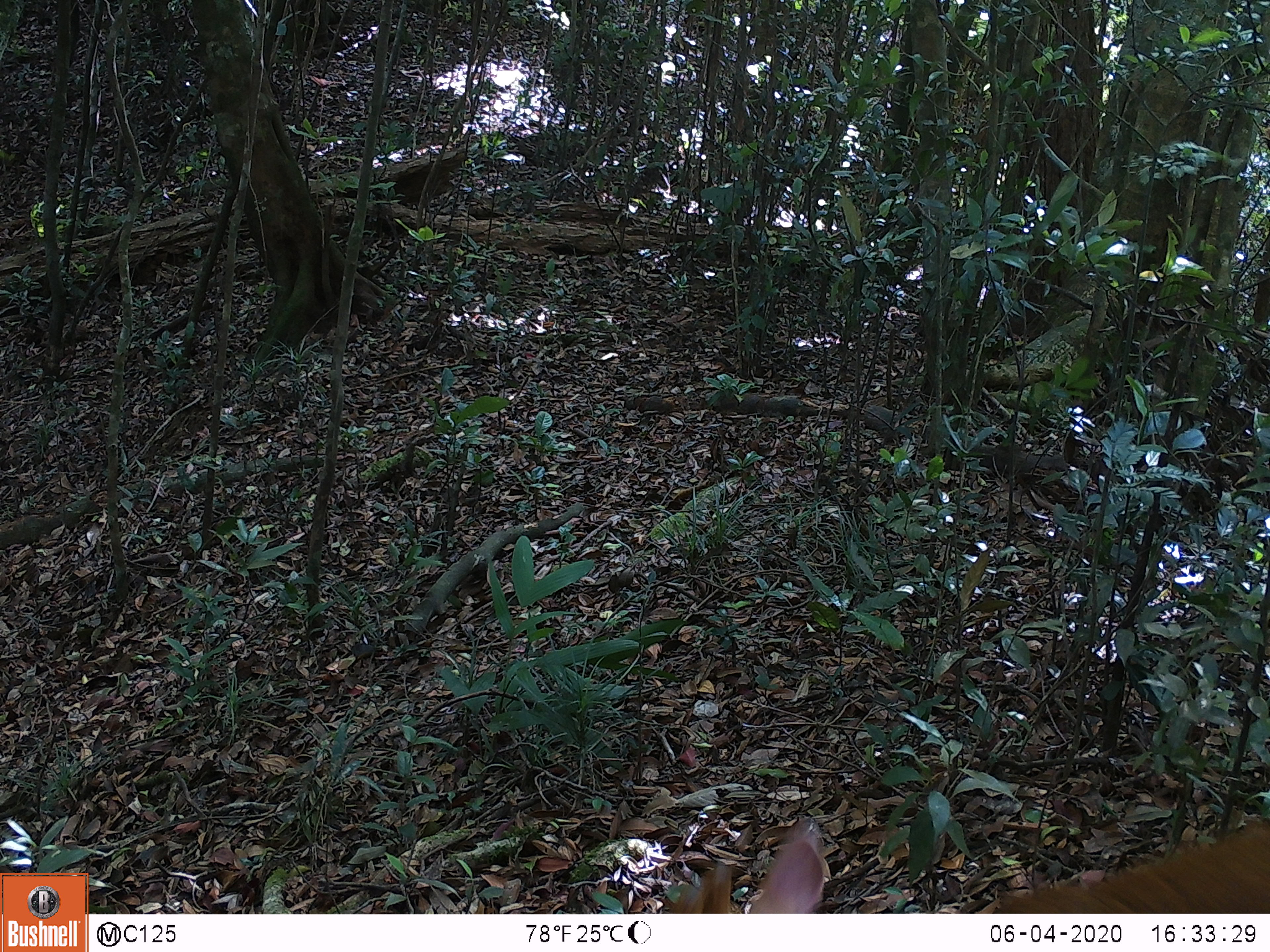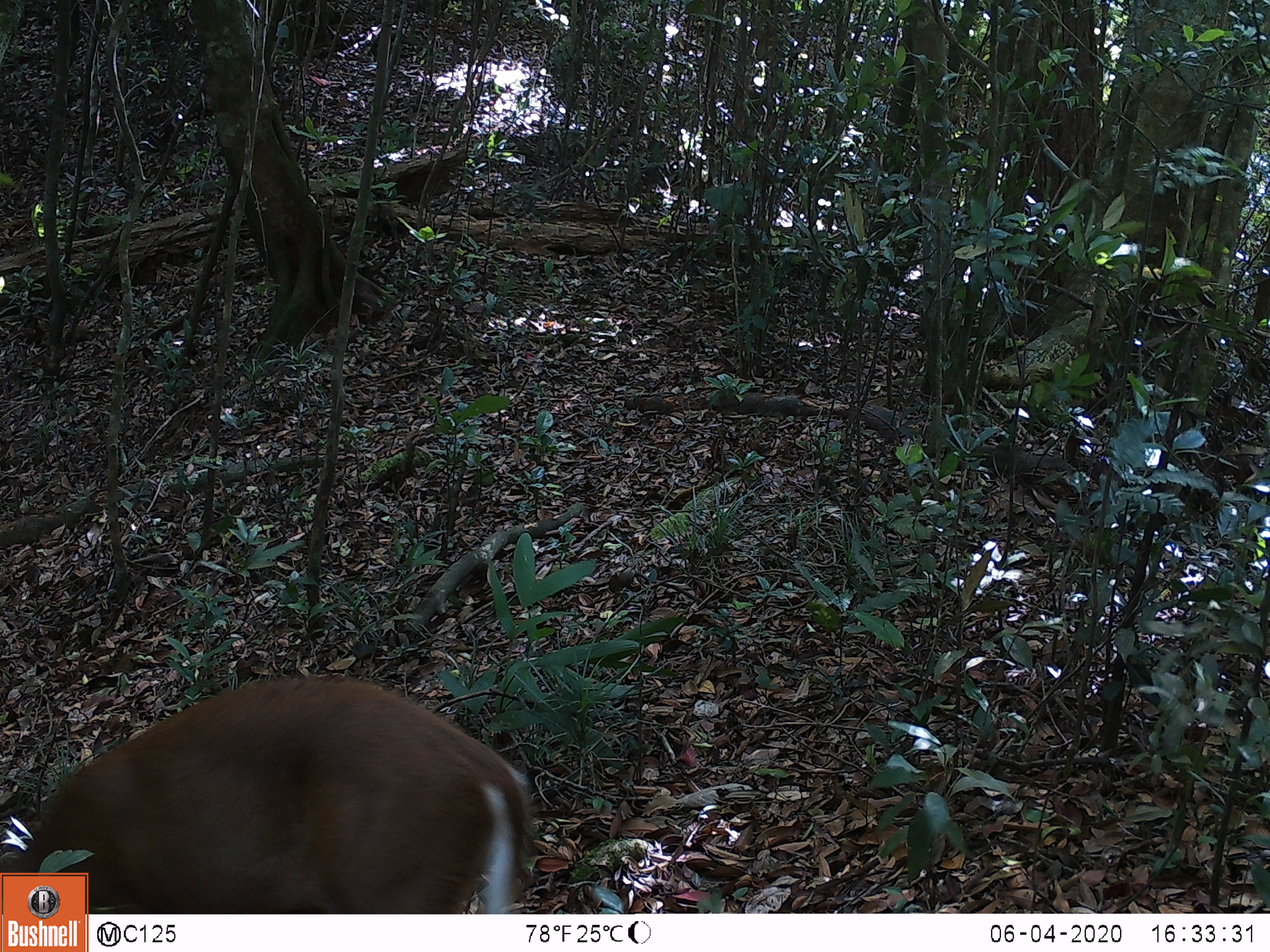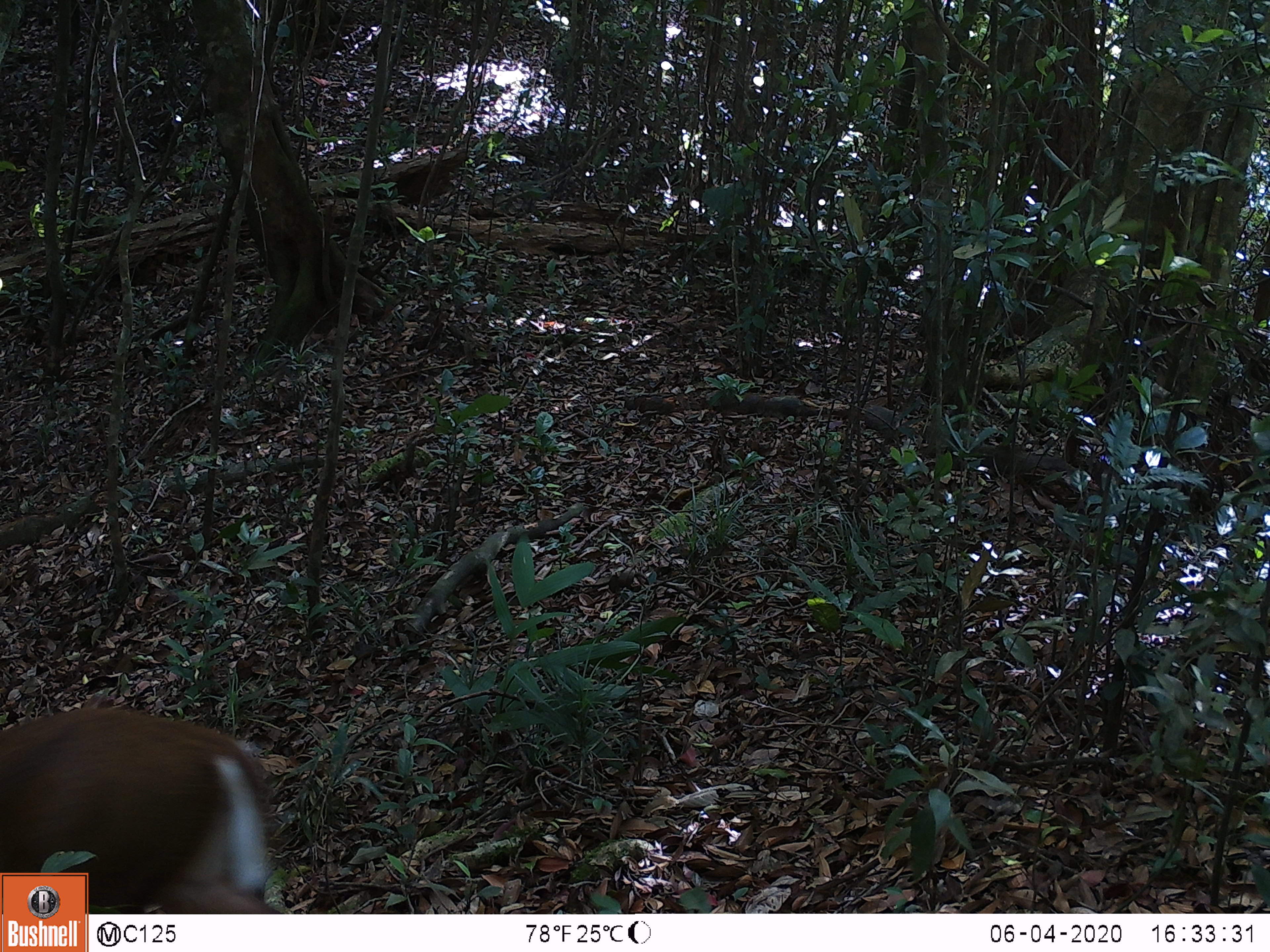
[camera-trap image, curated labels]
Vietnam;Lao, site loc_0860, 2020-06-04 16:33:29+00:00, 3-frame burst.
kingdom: Animalia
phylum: Chordata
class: Mammalia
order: Artiodactyla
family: Cervidae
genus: Muntiacus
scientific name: Muntiacus rooseveltorum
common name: roosevelt's muntjac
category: roosevelts muntjac group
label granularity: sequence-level